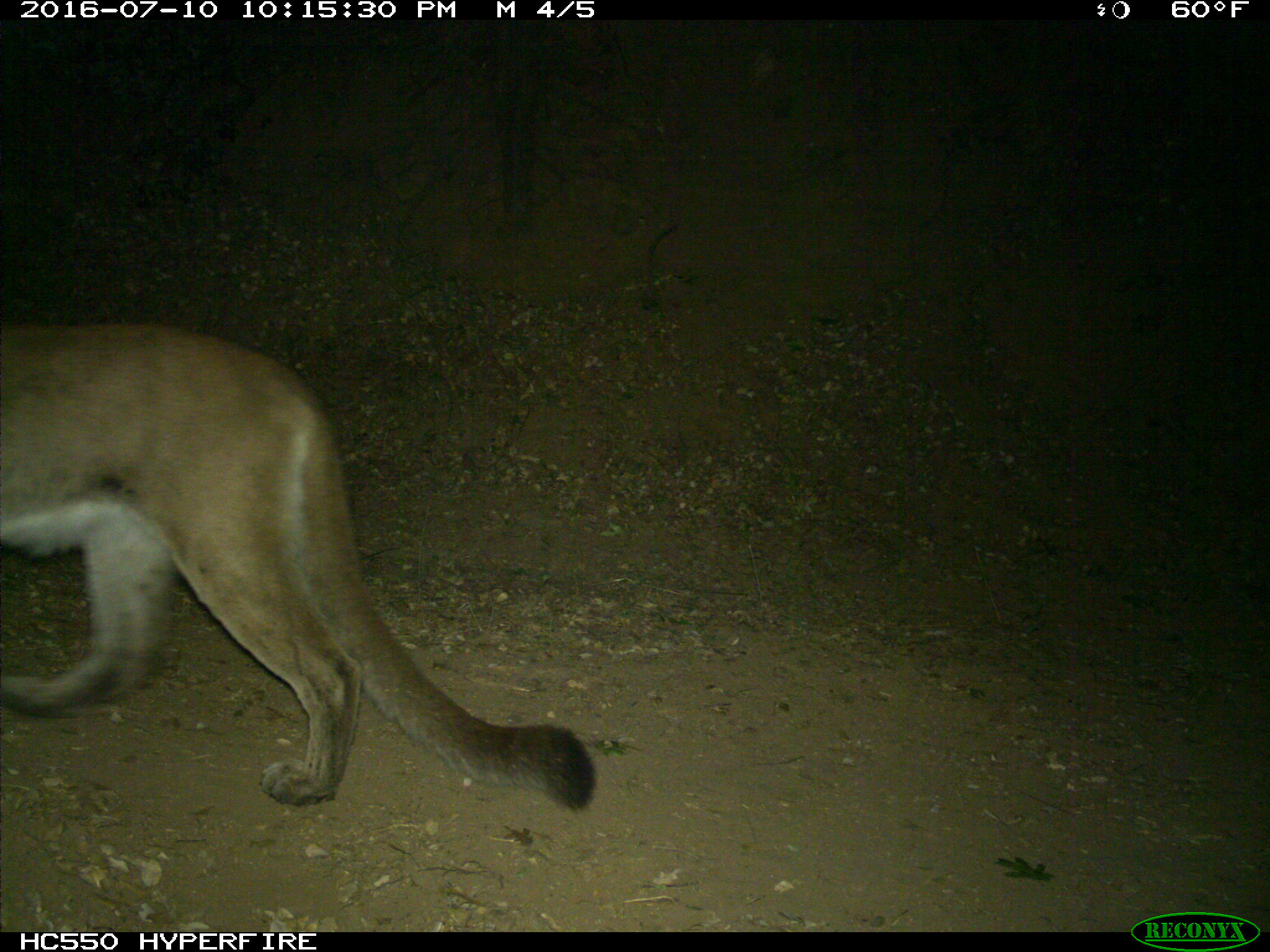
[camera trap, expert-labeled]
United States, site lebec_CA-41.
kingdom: Animalia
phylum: Chordata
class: Mammalia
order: Carnivora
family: Felidae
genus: Puma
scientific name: Puma concolor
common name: mountain lion